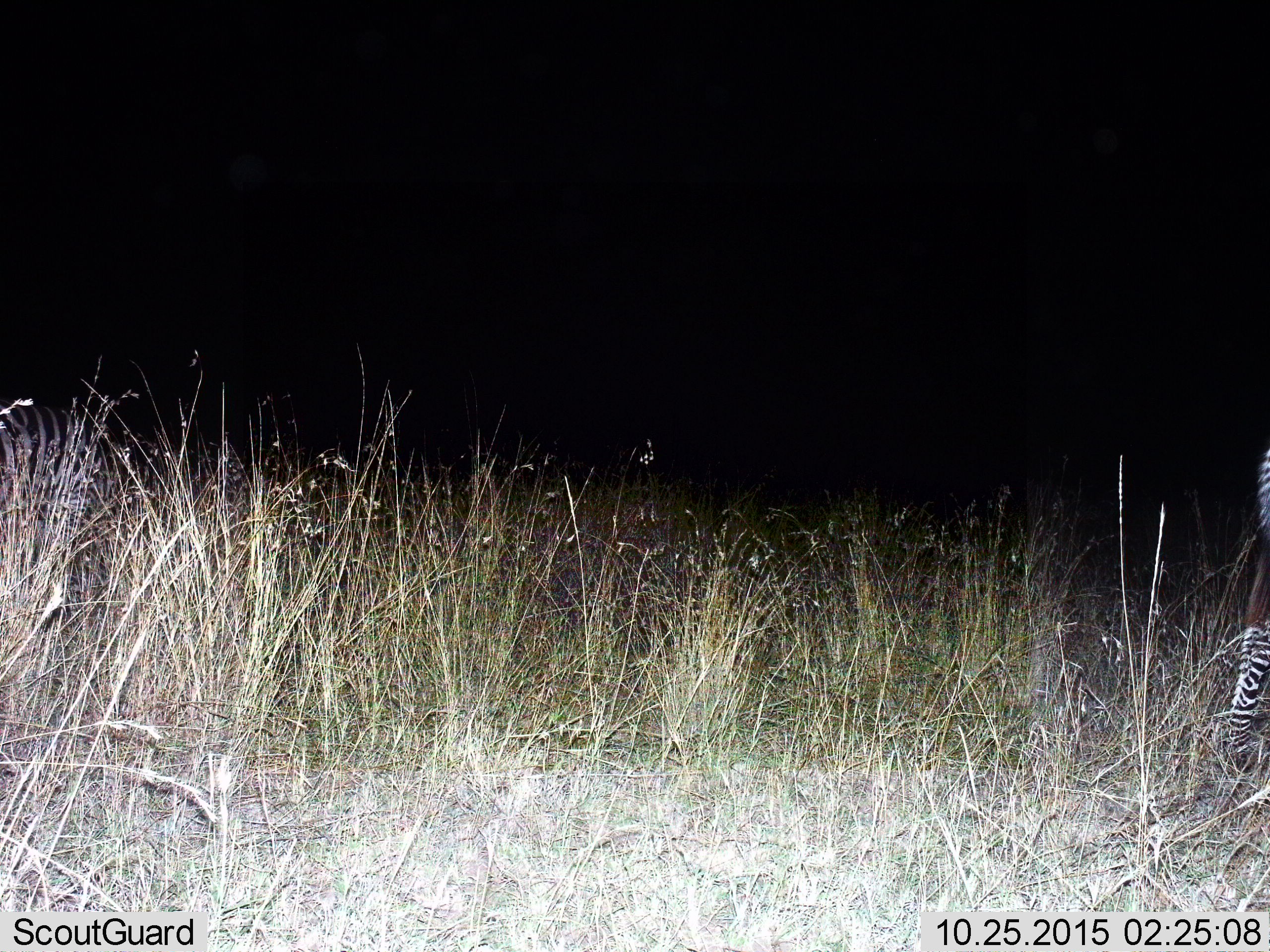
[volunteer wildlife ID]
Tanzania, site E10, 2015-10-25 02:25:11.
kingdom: Animalia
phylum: Chordata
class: Mammalia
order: Perissodactyla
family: Equidae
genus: Equus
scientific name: Equus quagga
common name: plains zebra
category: zebra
Zebra (plains zebra) (Equus quagga), count 1. Behavior (volunteer vote fractions): standing 47%, resting 0%, moving 60%, interacting 0%. Young present (vote fraction): 0%. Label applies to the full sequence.